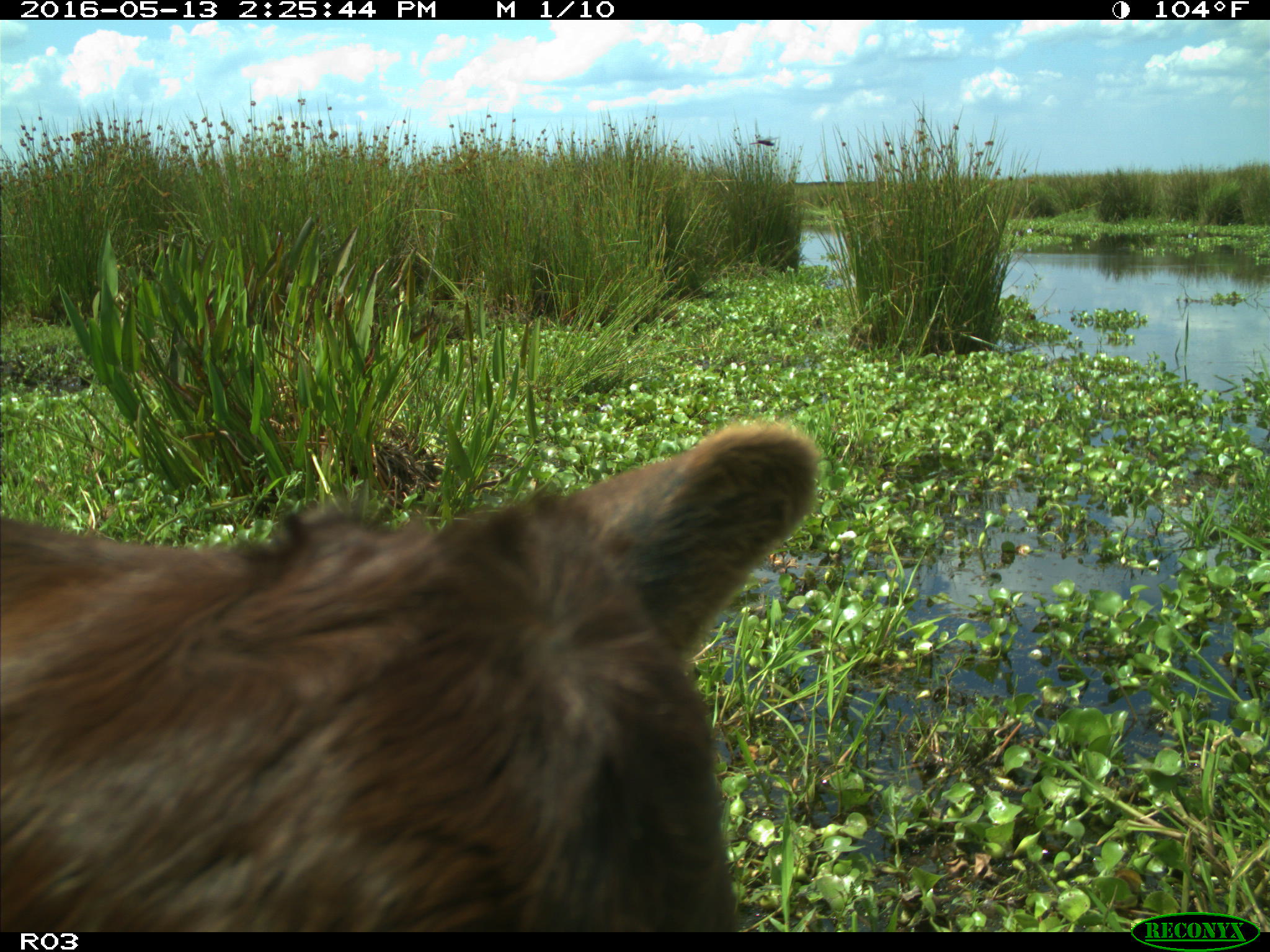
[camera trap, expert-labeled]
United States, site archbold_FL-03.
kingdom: Animalia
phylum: Chordata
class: Mammalia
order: Artiodactyla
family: Bovidae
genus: Bos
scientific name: Bos taurus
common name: domestic cow